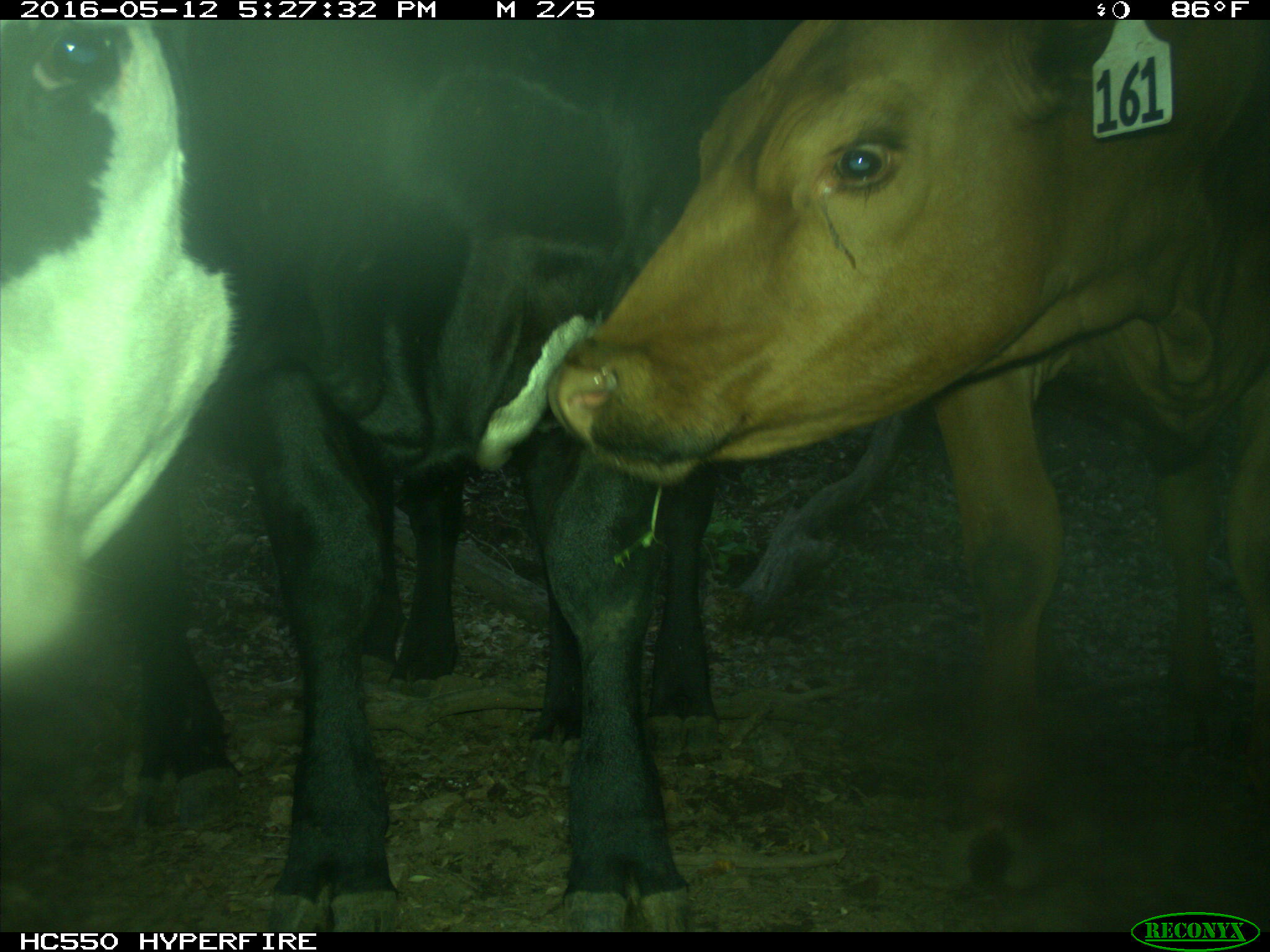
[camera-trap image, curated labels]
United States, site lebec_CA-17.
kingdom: Animalia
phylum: Chordata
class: Mammalia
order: Artiodactyla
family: Bovidae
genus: Bos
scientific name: Bos taurus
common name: domestic cow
Bos taurus (domestic cow).